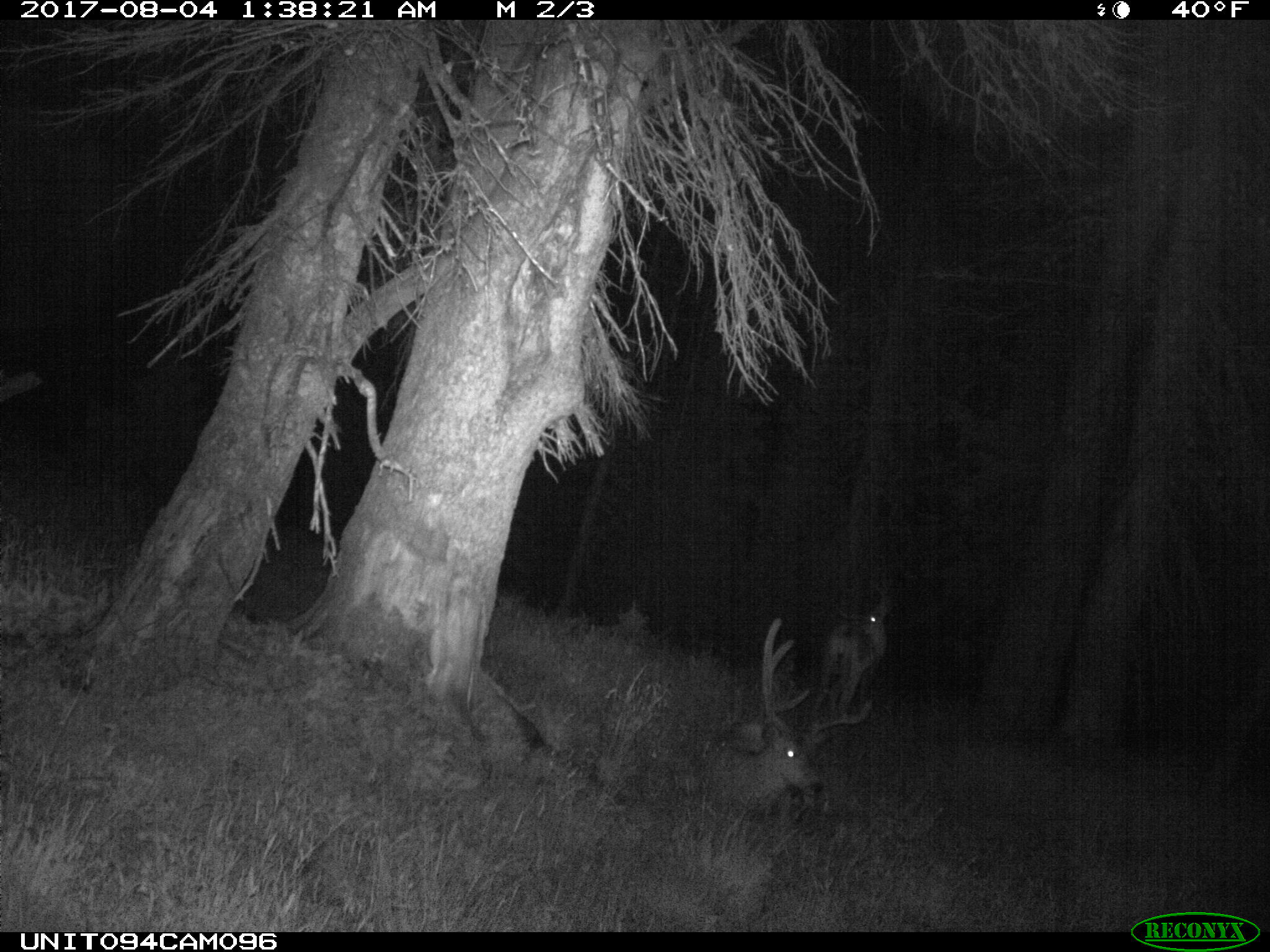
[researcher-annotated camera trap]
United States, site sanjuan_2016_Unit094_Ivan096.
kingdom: Animalia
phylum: Chordata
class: Mammalia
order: Artiodactyla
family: Cervidae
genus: Odocoileus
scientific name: Odocoileus hemionus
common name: mule deer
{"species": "Odocoileus hemionus (mule deer)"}